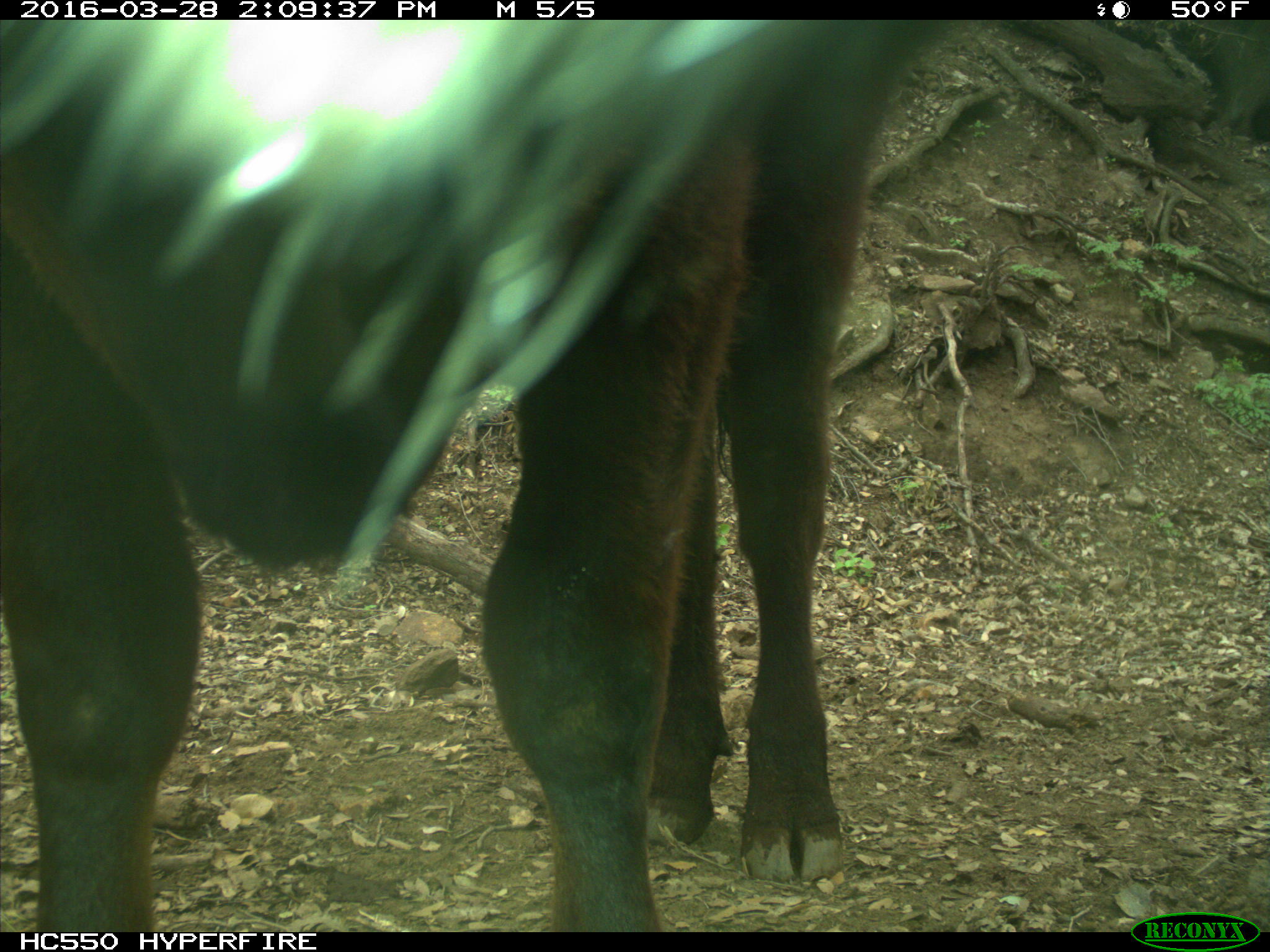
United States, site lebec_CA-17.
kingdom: Animalia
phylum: Chordata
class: Mammalia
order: Artiodactyla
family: Bovidae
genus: Bos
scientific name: Bos taurus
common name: domestic cow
Bos taurus (domestic cow).